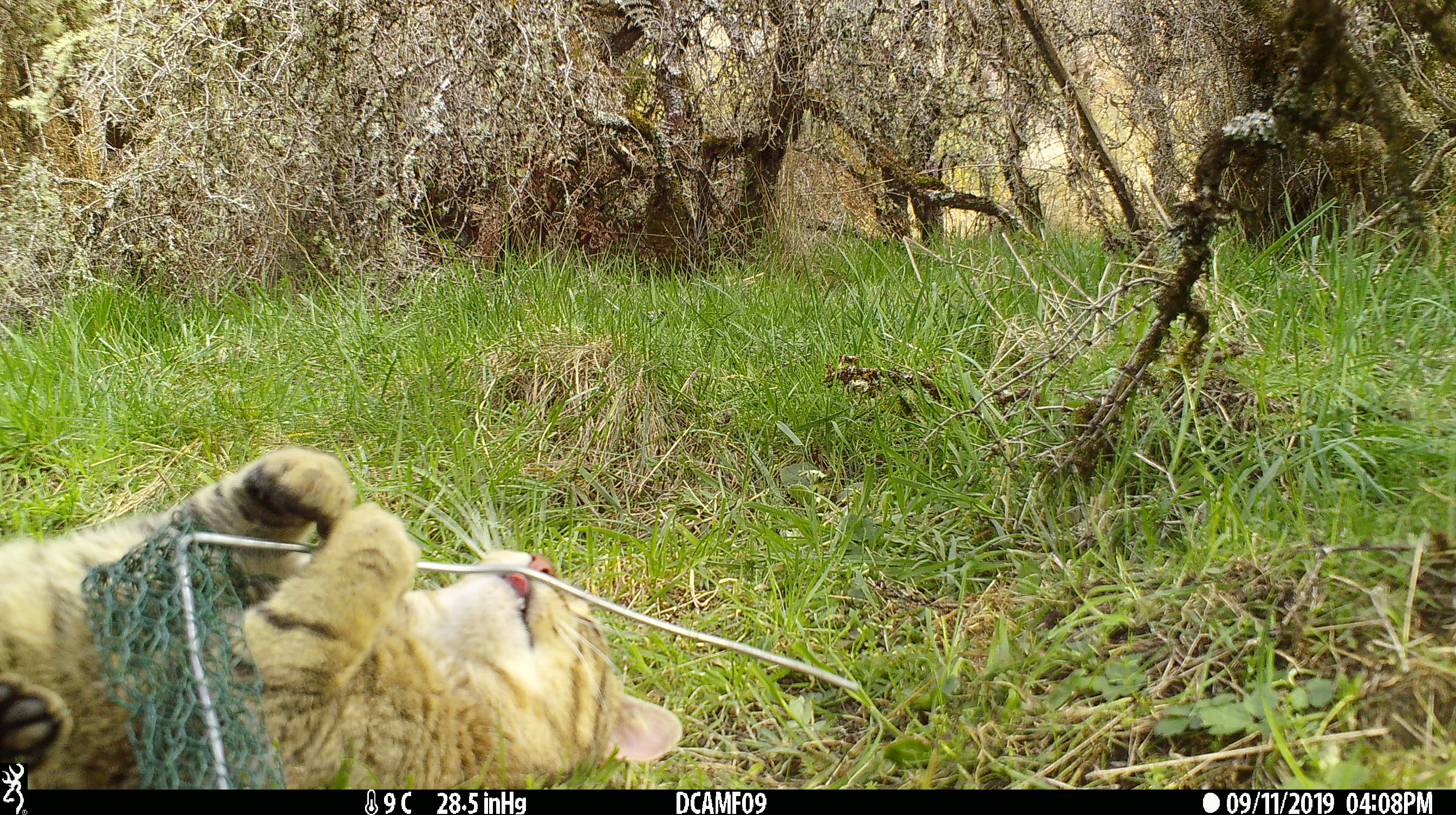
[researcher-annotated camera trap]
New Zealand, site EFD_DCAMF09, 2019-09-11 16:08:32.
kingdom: Animalia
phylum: Chordata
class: Mammalia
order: Carnivora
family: Felidae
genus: Felis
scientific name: Felis catus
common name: domestic cat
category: cat